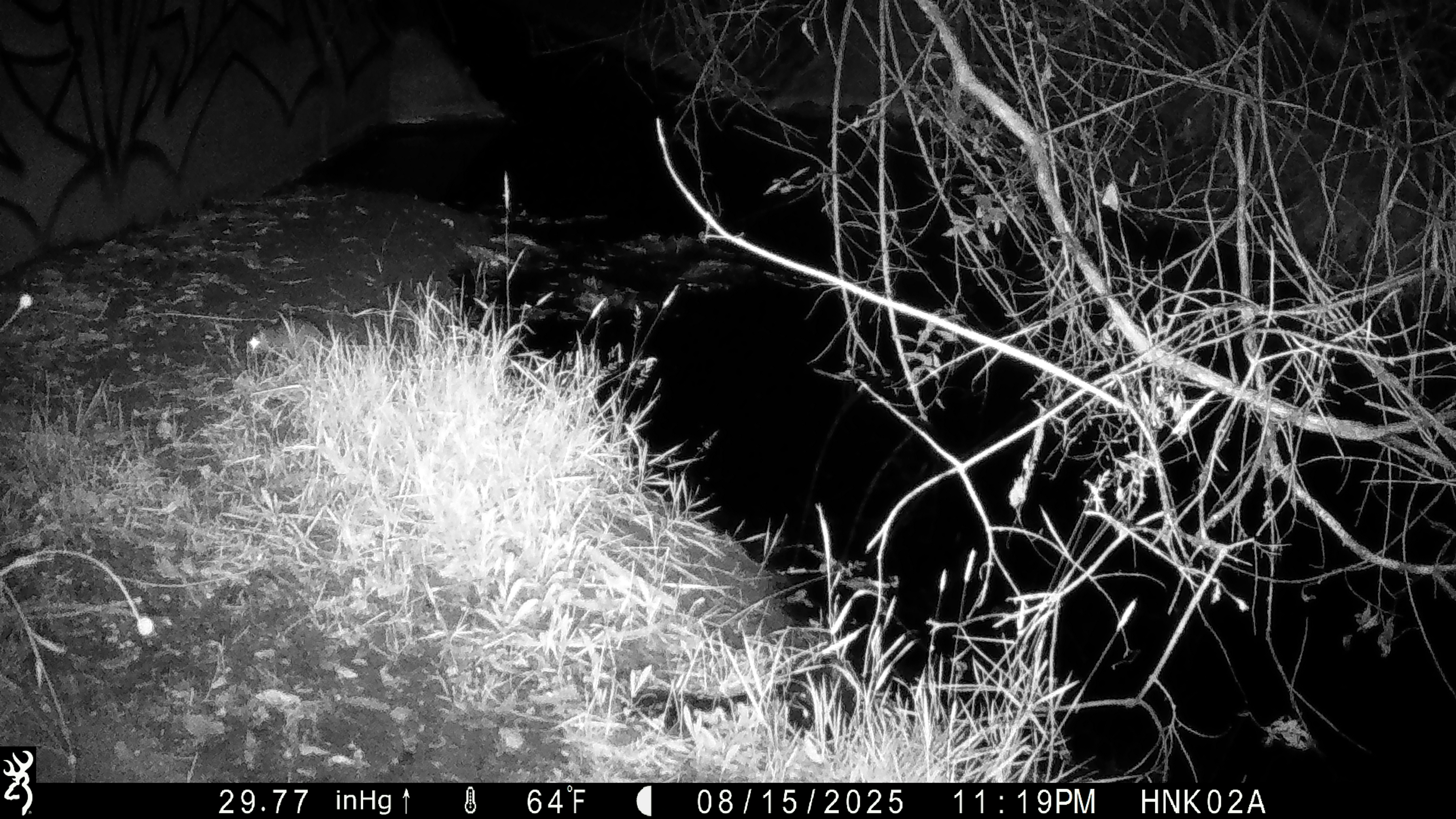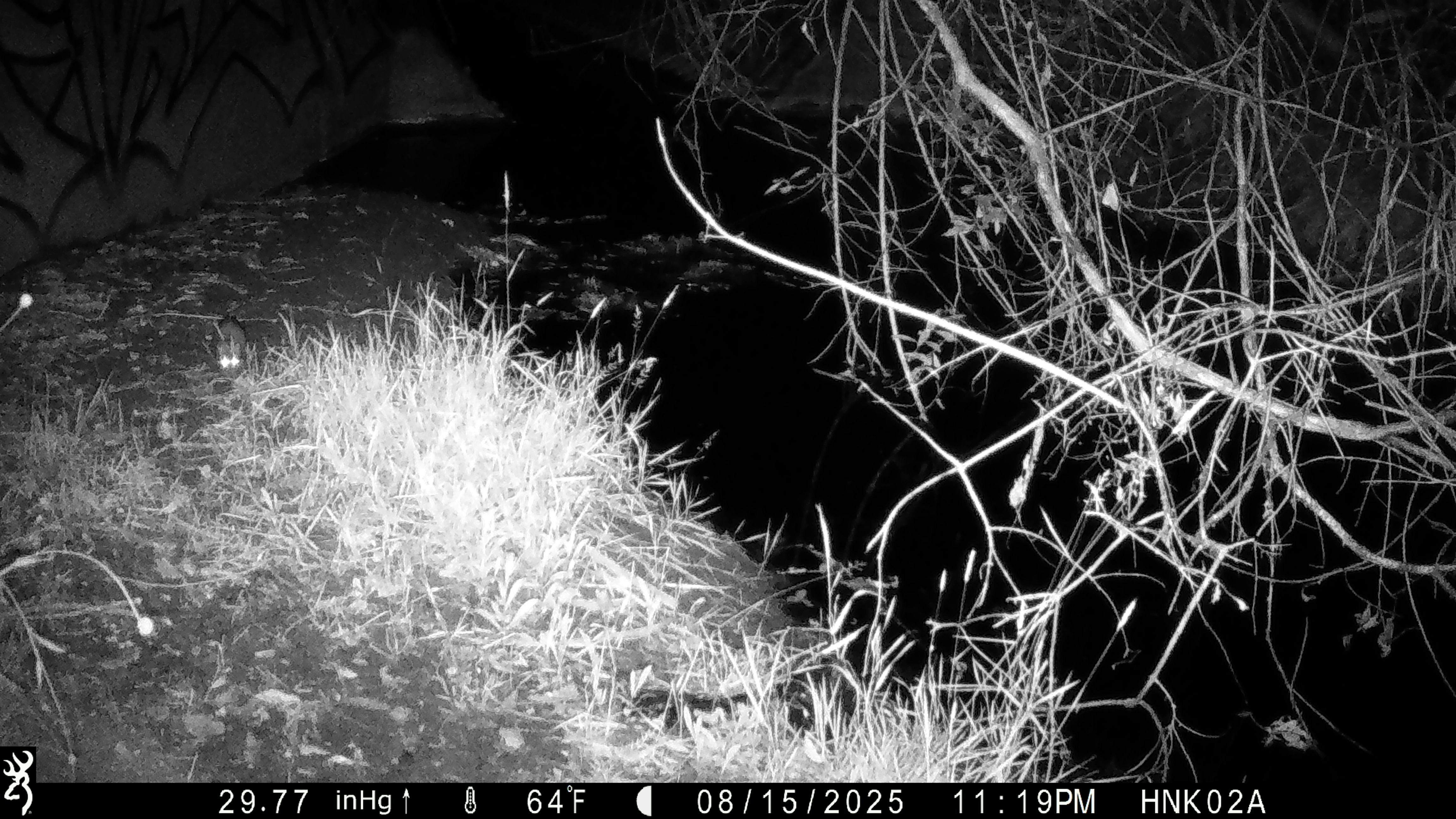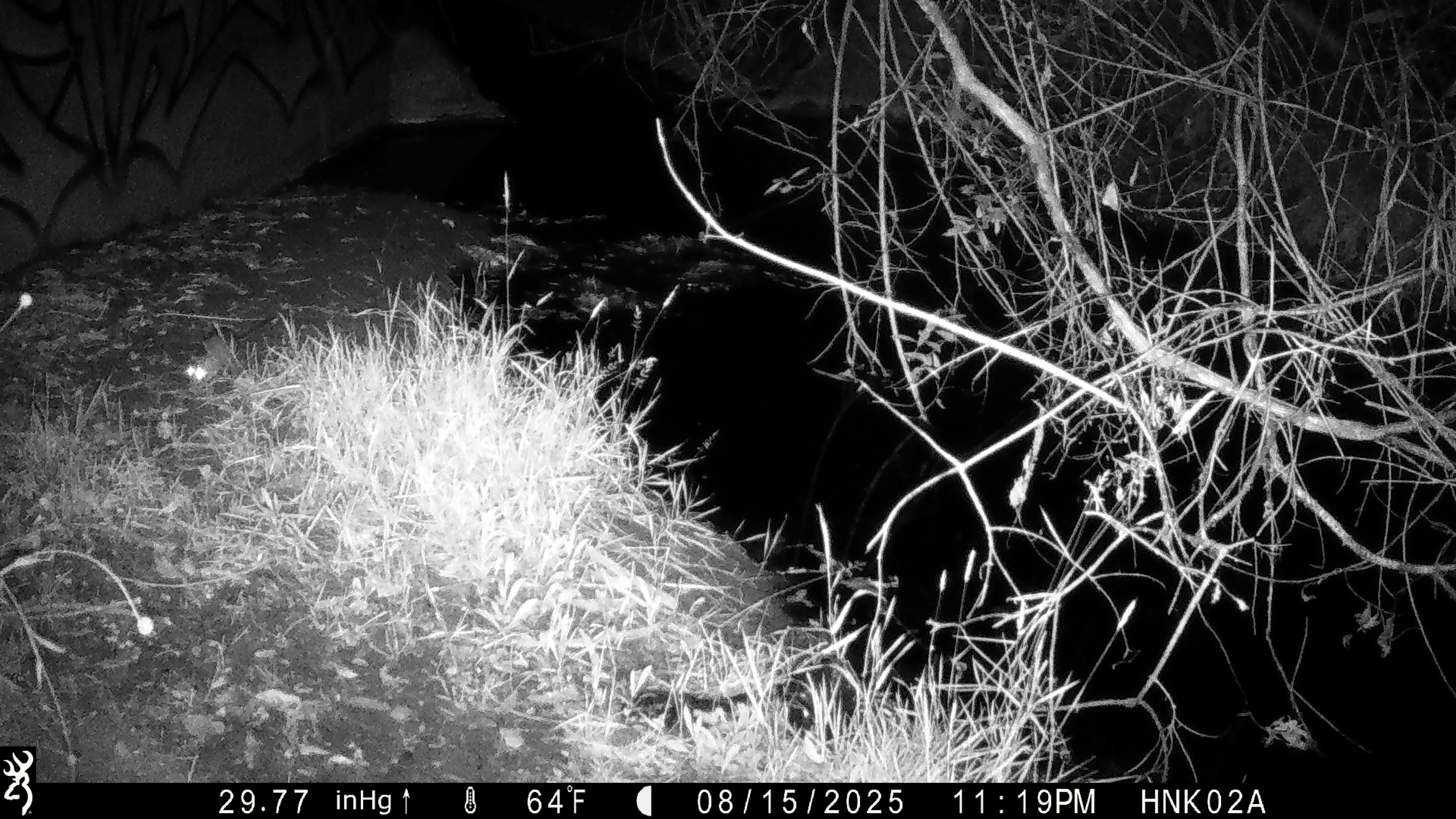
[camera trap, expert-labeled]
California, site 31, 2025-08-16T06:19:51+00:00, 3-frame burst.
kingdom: Animalia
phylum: Chordata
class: Mammalia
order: Rodentia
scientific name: Rodentia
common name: mouse or rat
Mouse or rat (Rodentia).